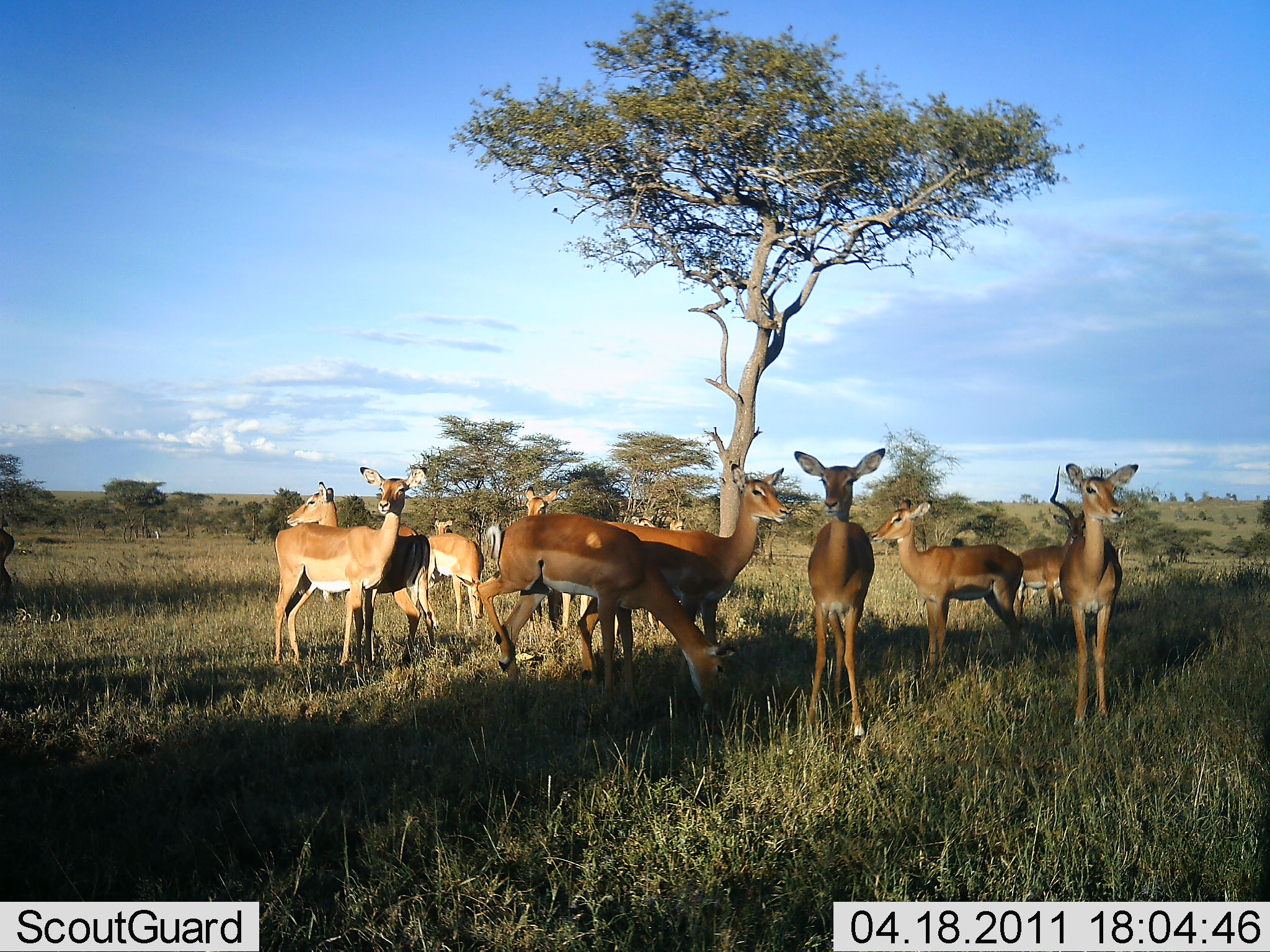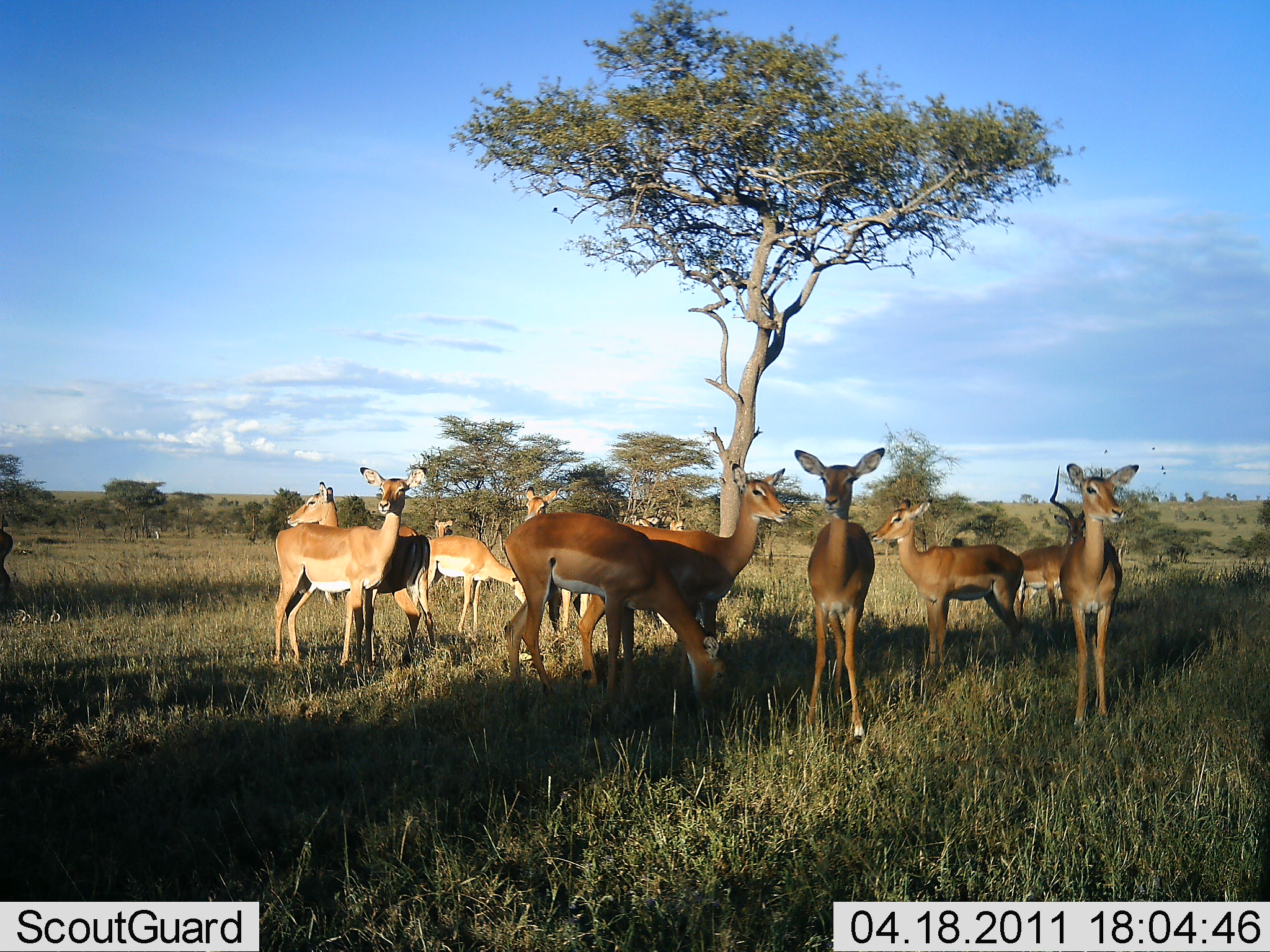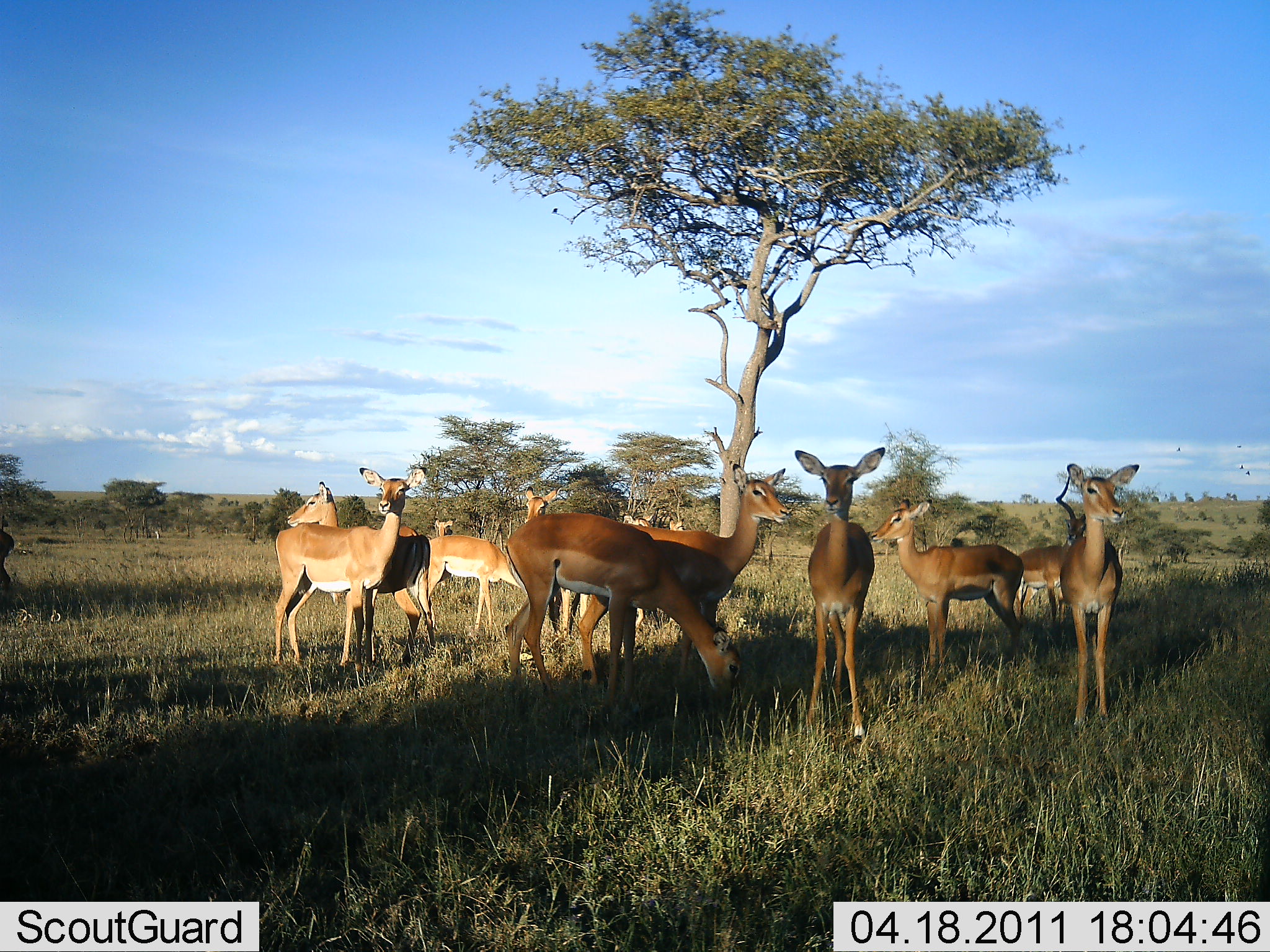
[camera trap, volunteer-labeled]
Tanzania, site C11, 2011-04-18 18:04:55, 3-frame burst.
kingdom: Animalia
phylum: Chordata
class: Mammalia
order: Artiodactyla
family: Bovidae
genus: Redunca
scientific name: Redunca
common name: reedbuck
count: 10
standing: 100%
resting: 0%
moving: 0%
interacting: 0%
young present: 0%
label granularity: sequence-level